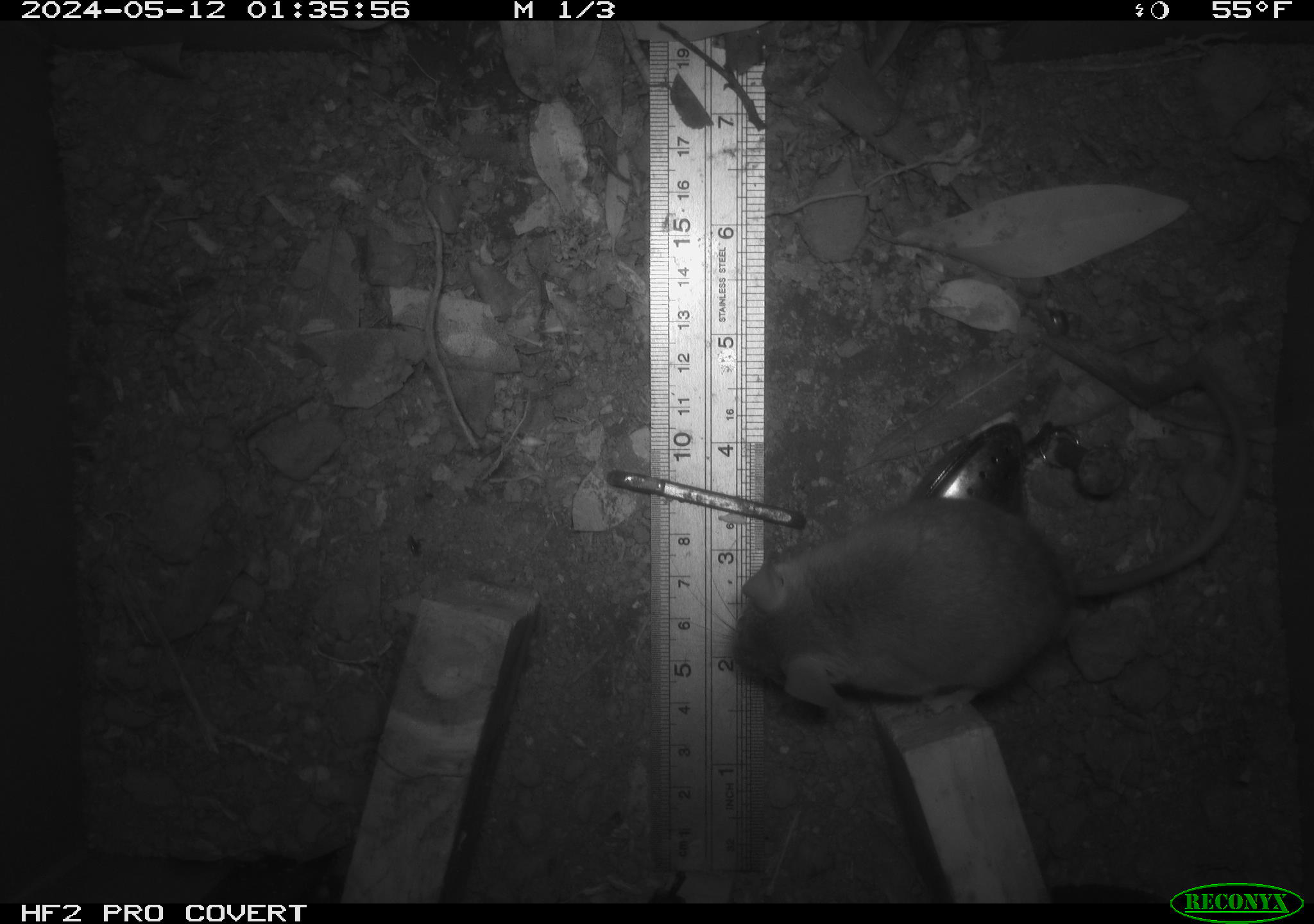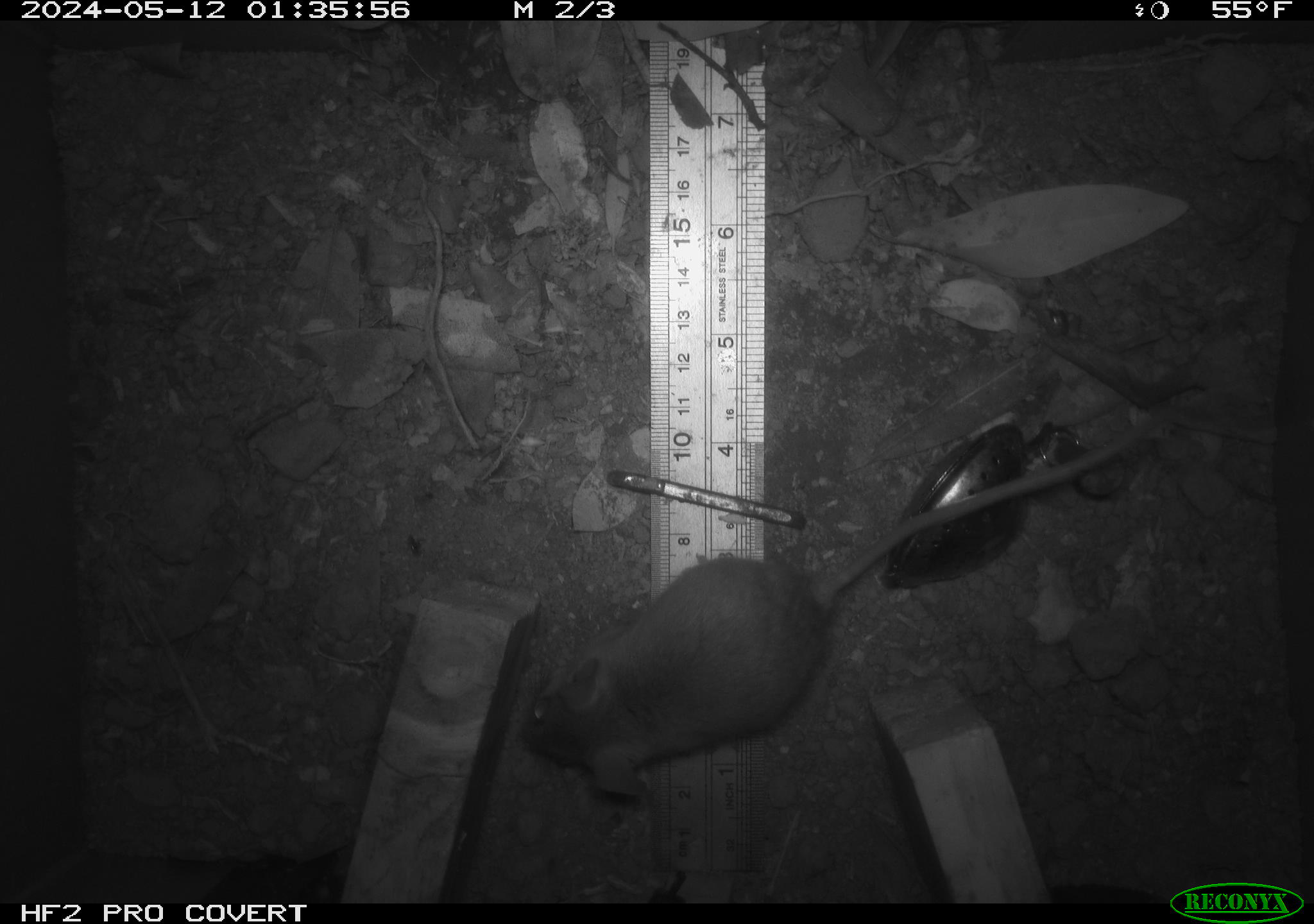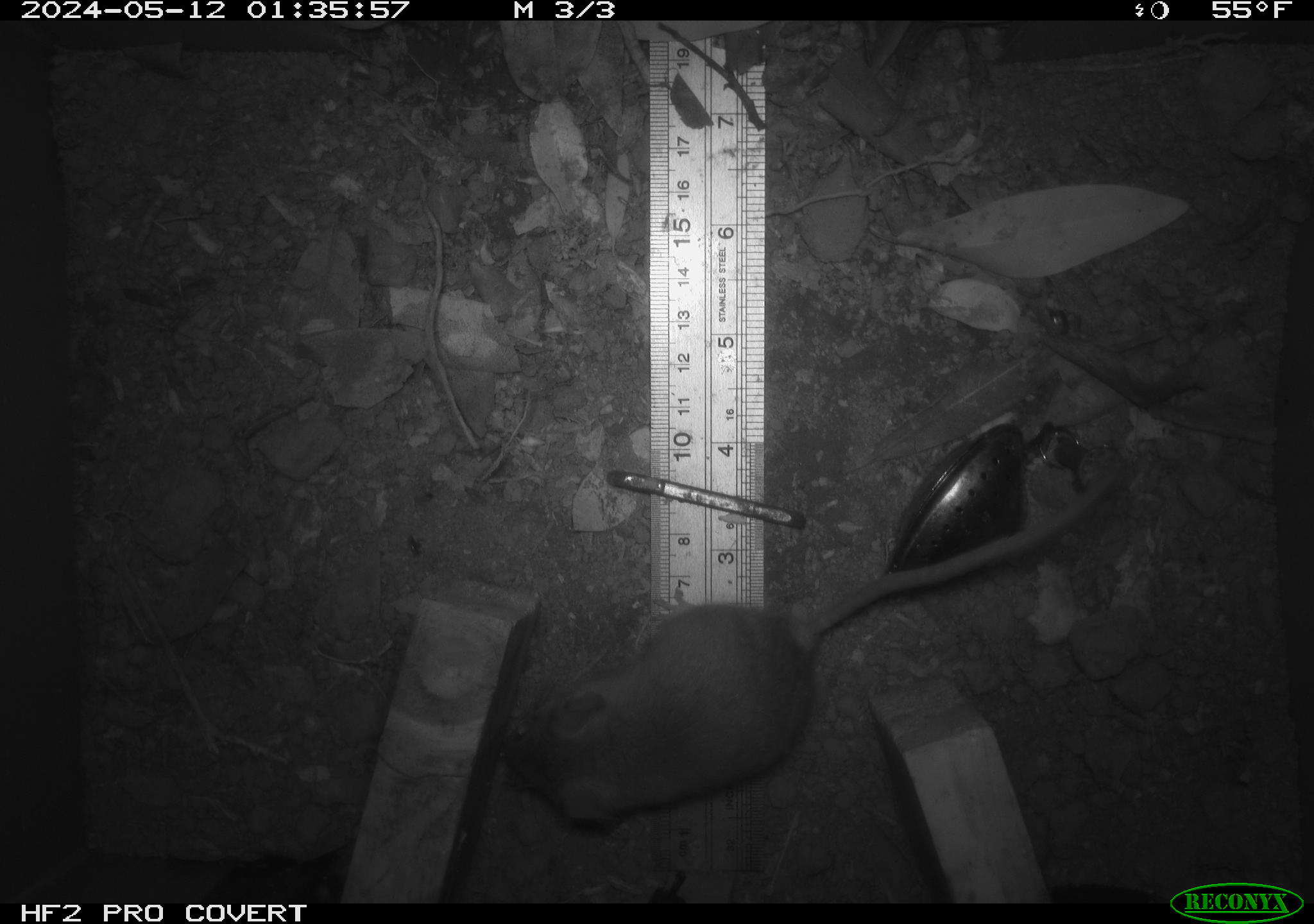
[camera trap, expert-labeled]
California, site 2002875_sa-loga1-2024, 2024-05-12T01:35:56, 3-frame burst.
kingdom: Animalia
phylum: Chordata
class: Mammalia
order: Rodentia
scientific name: Rodentia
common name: mouse species